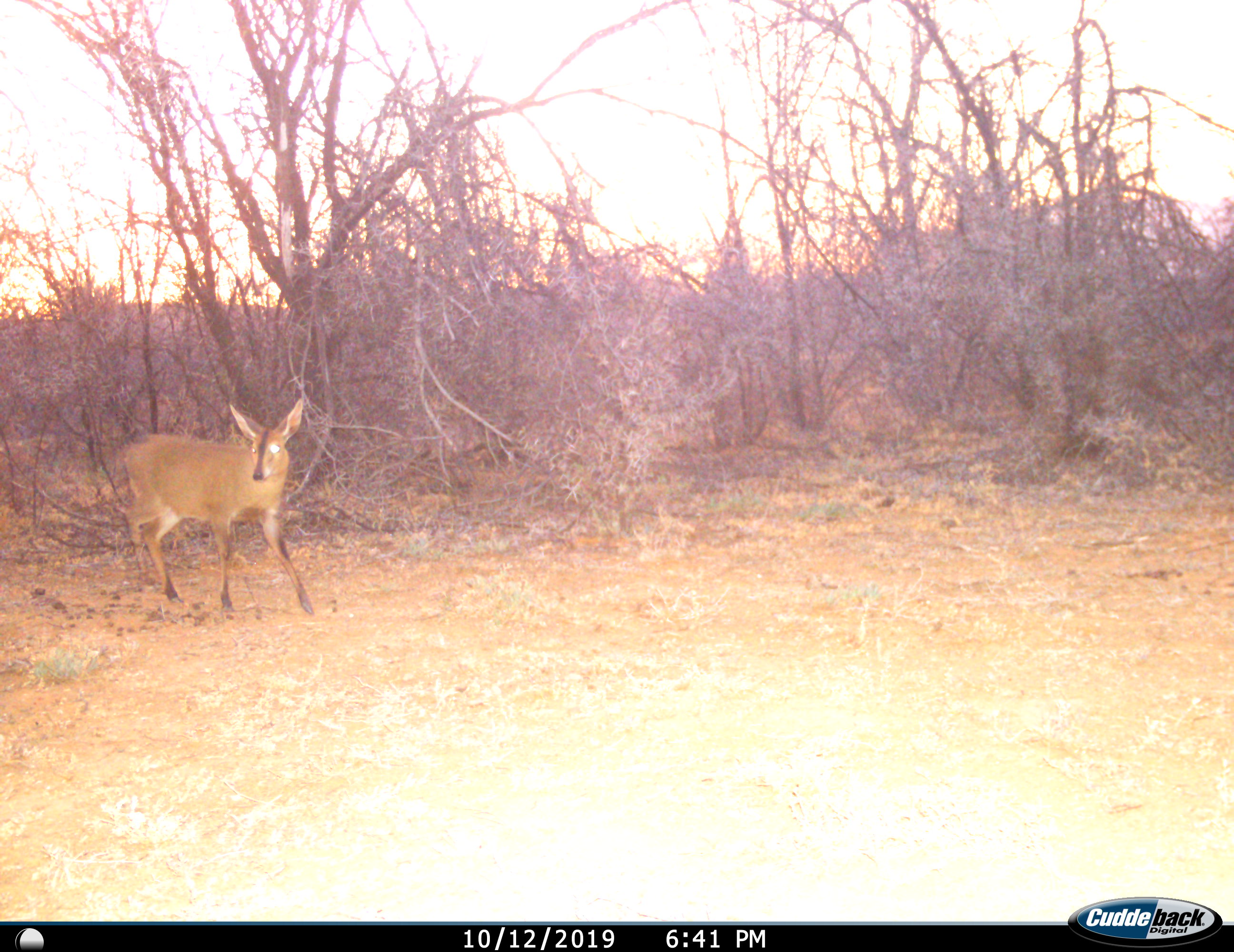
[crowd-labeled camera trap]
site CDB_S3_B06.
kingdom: Animalia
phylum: Chordata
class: Mammalia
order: Artiodactyla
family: Bovidae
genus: Sylvicapra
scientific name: Sylvicapra grimmia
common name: common duiker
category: duikercommongrey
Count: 1.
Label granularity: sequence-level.